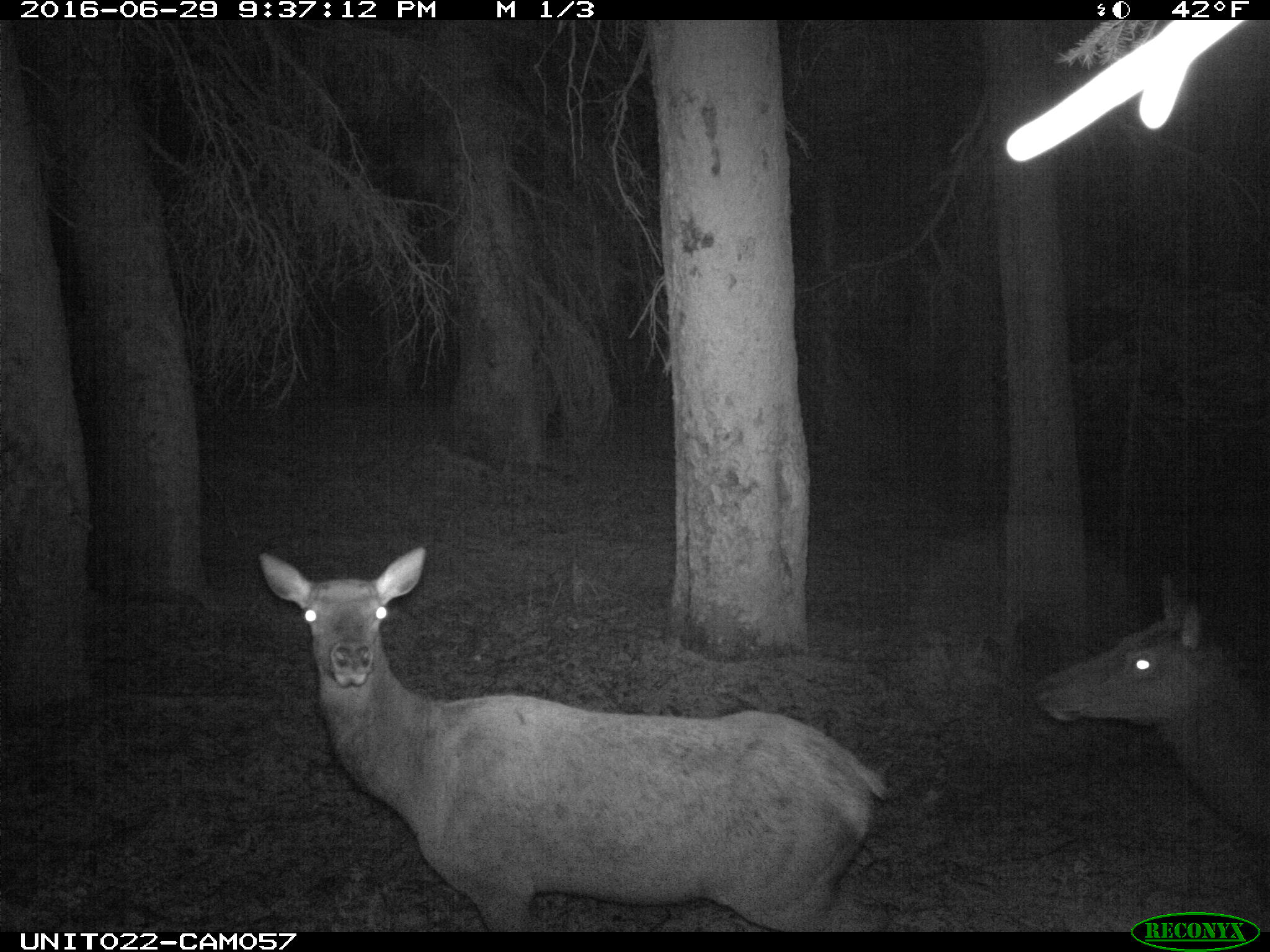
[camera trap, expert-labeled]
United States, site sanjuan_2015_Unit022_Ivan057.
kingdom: Animalia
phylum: Chordata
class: Mammalia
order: Artiodactyla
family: Cervidae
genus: Cervus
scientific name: Cervus elaphus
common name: red deer